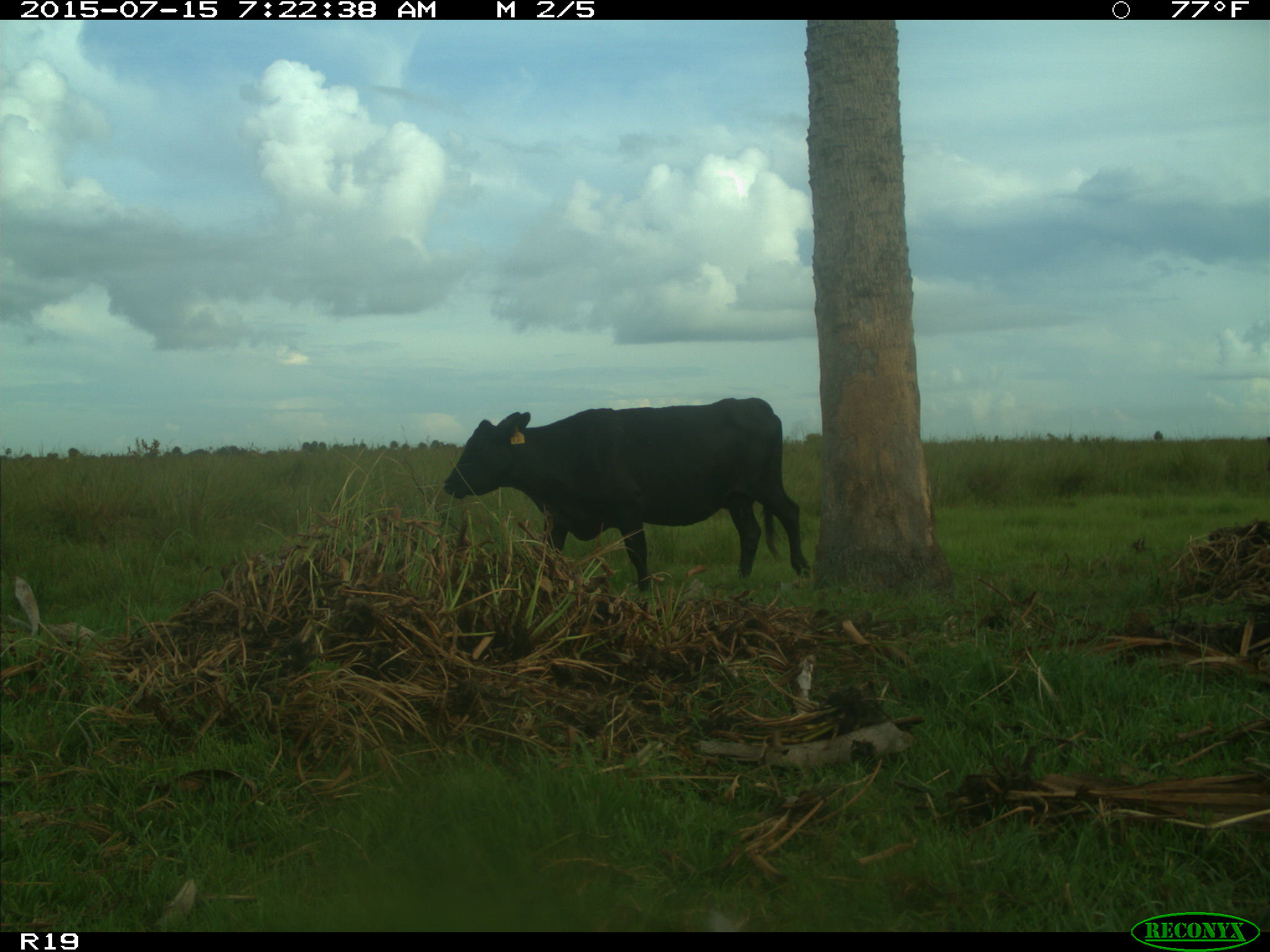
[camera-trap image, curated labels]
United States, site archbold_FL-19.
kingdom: Animalia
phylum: Chordata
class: Mammalia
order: Artiodactyla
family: Bovidae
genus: Bos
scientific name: Bos taurus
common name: domestic cow